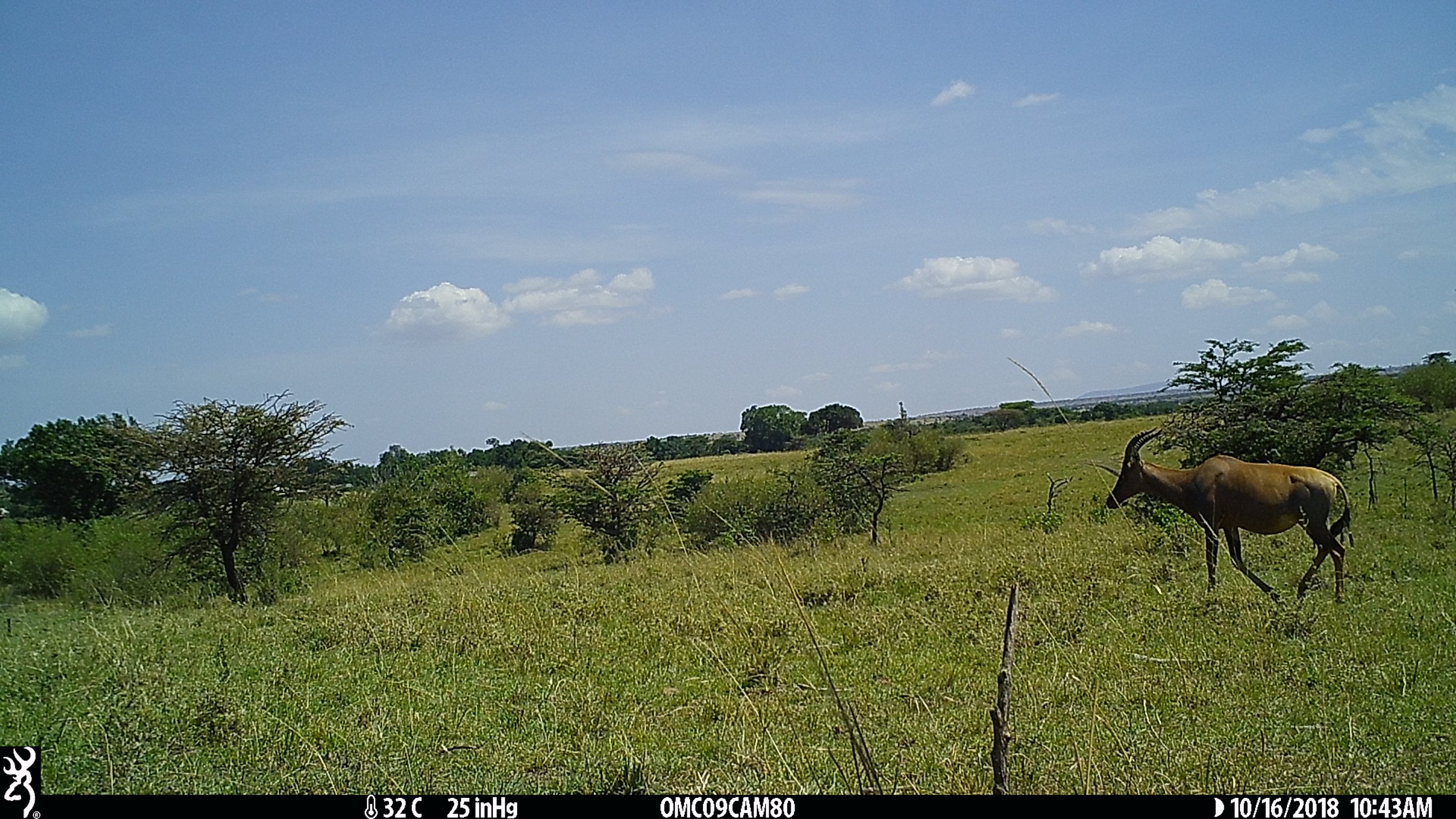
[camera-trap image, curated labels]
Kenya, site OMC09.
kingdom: Animalia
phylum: Chordata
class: Mammalia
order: Artiodactyla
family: Bovidae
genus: Damaliscus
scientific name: Damaliscus lunatus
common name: topi